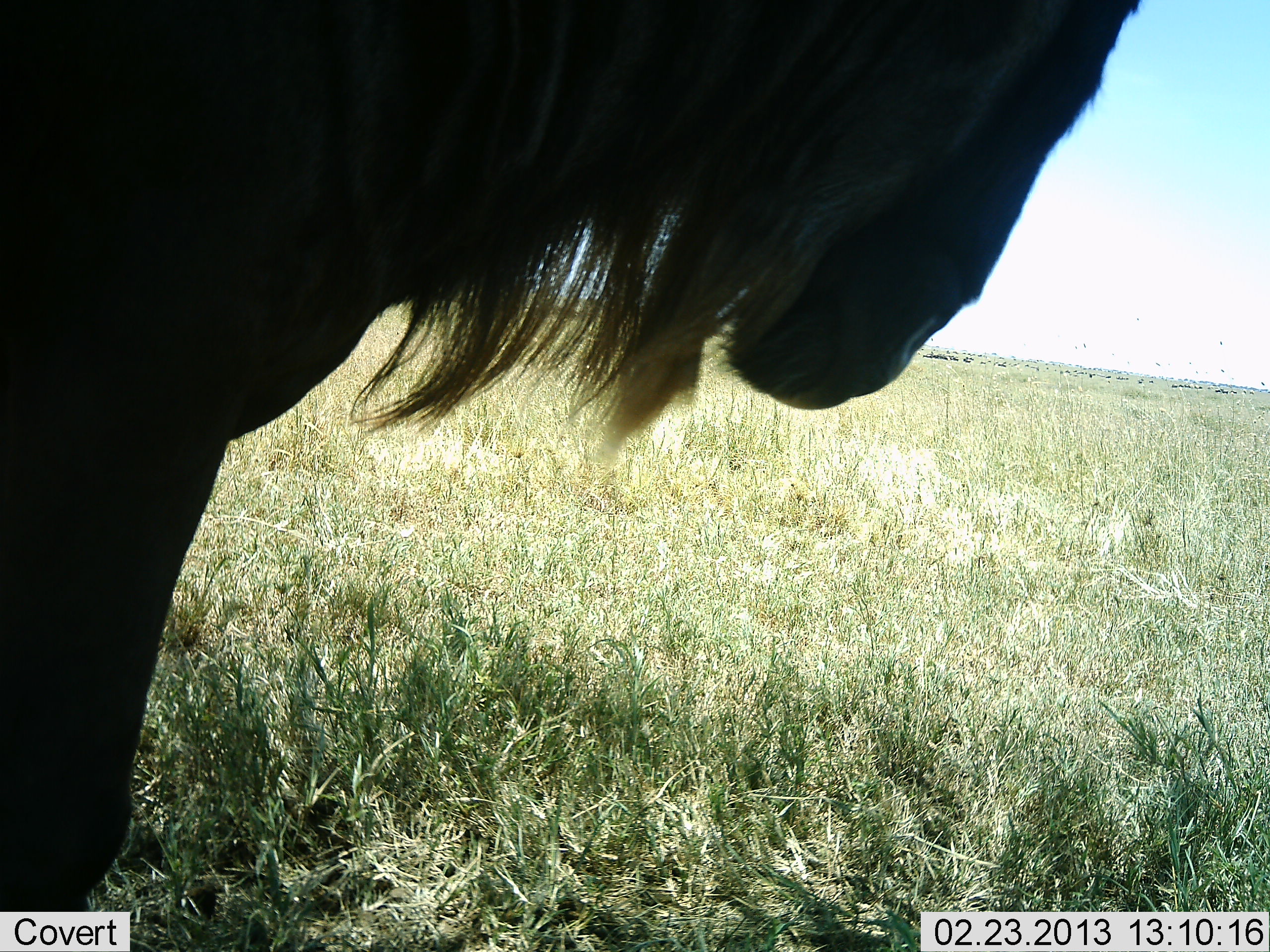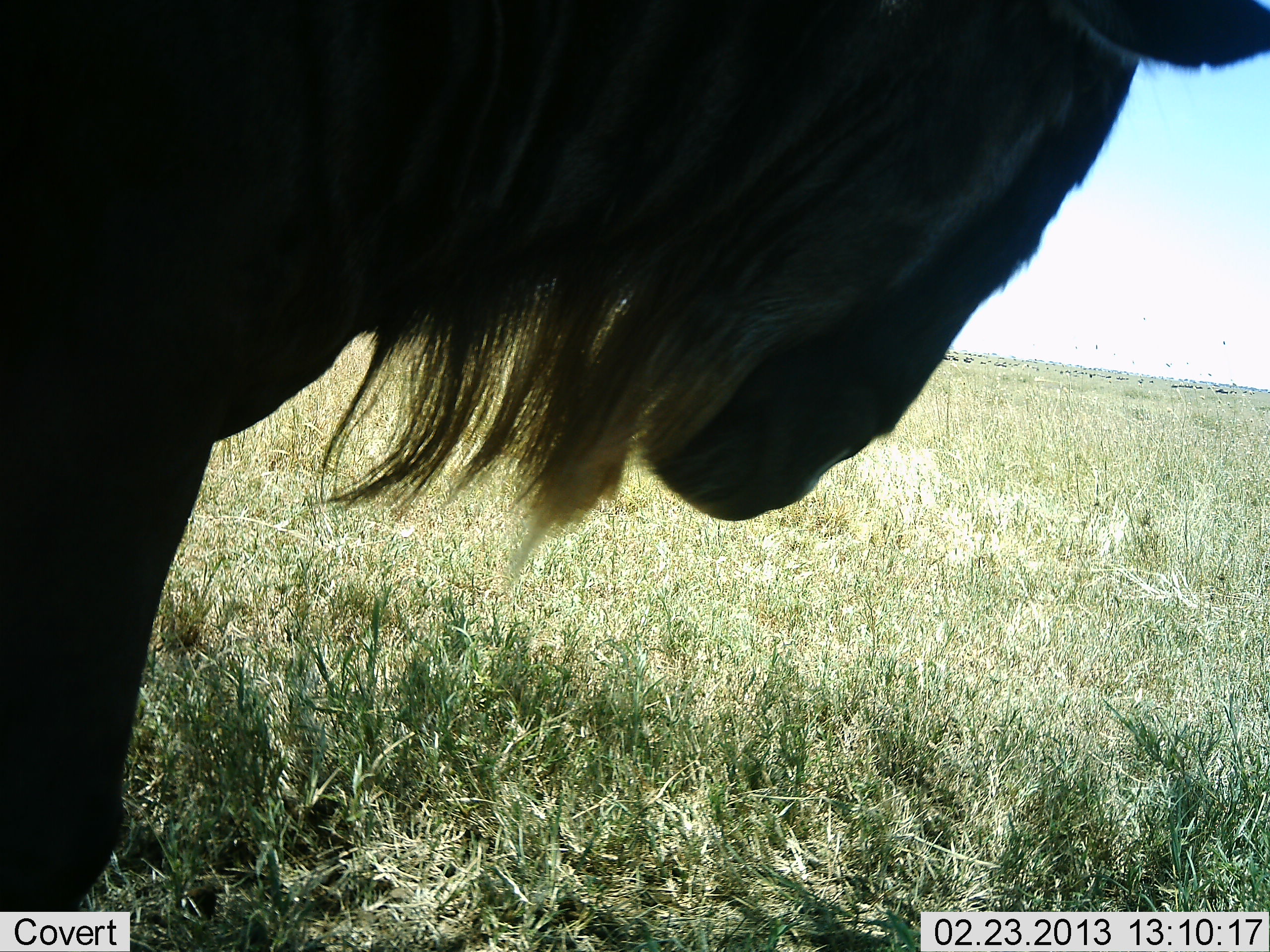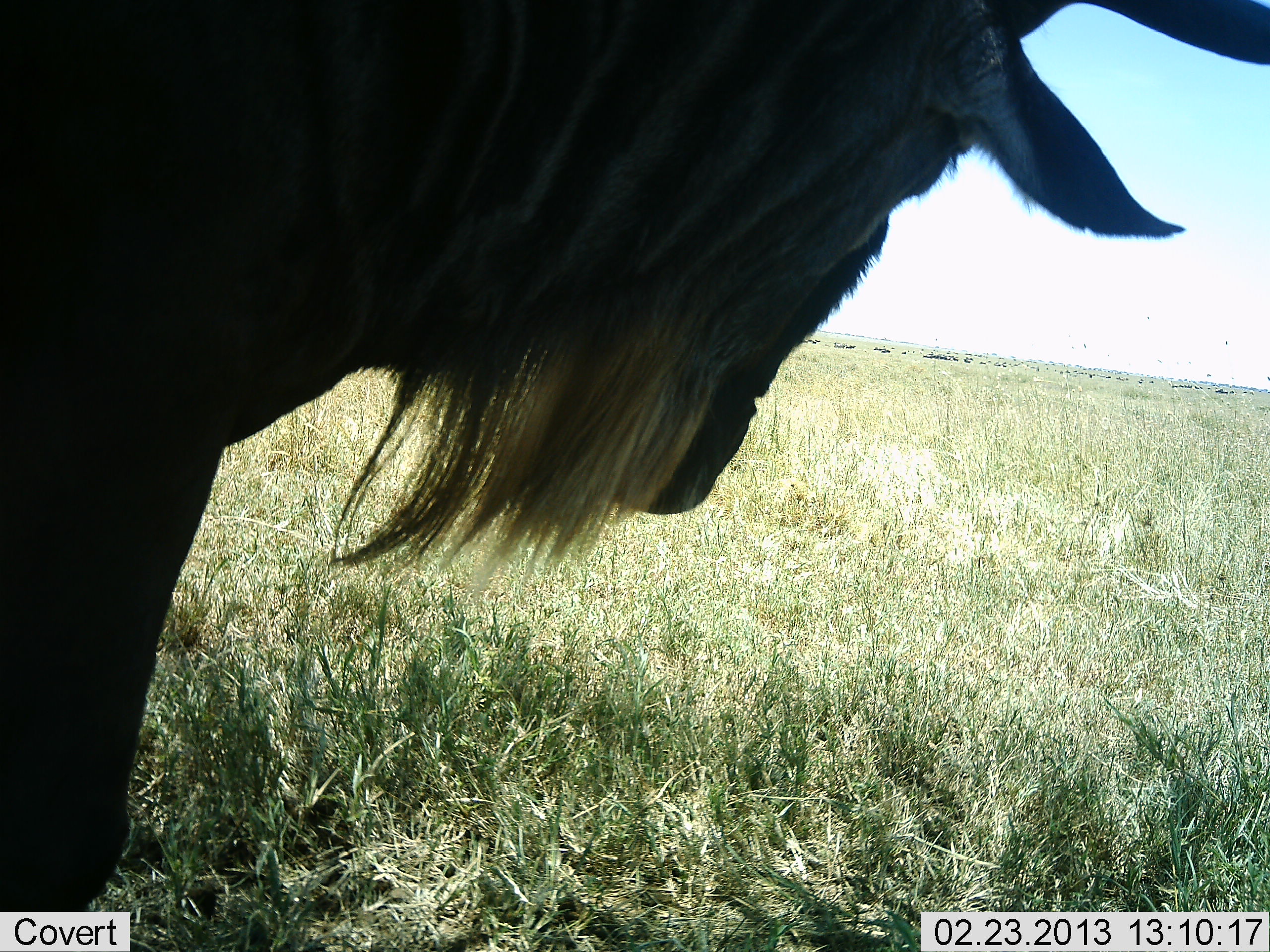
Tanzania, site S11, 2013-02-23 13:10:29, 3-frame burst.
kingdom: Animalia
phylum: Chordata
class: Mammalia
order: Artiodactyla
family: Bovidae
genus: Connochaetes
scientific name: Connochaetes taurinus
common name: blue wildebeest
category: wildebeest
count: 1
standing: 84%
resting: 0%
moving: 19%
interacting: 0%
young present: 0%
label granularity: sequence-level